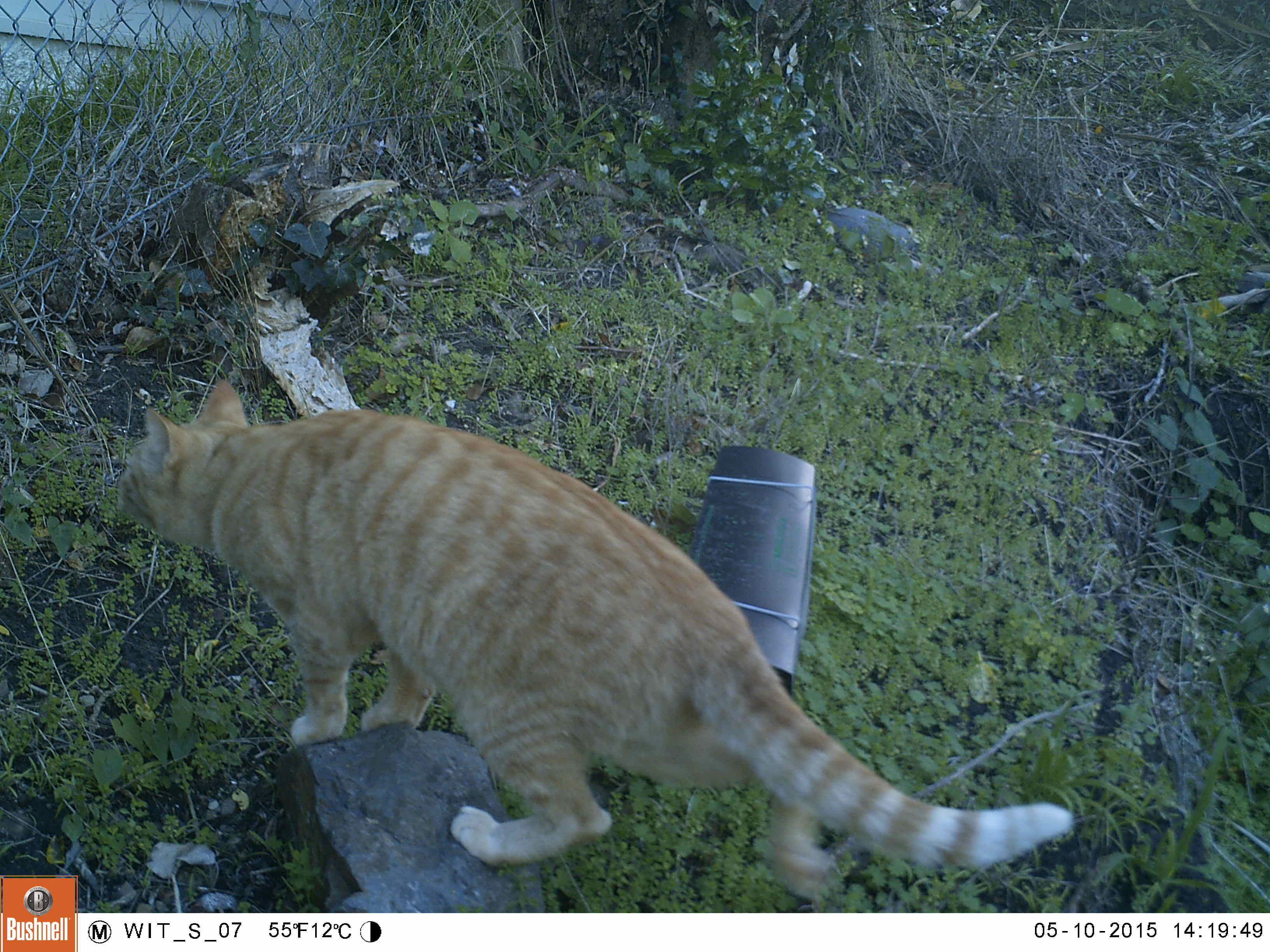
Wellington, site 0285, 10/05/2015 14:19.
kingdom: Animalia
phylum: Chordata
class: Mammalia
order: Carnivora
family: Felidae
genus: Felis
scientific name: Felis catus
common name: cat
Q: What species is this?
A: Cat (Felis catus).